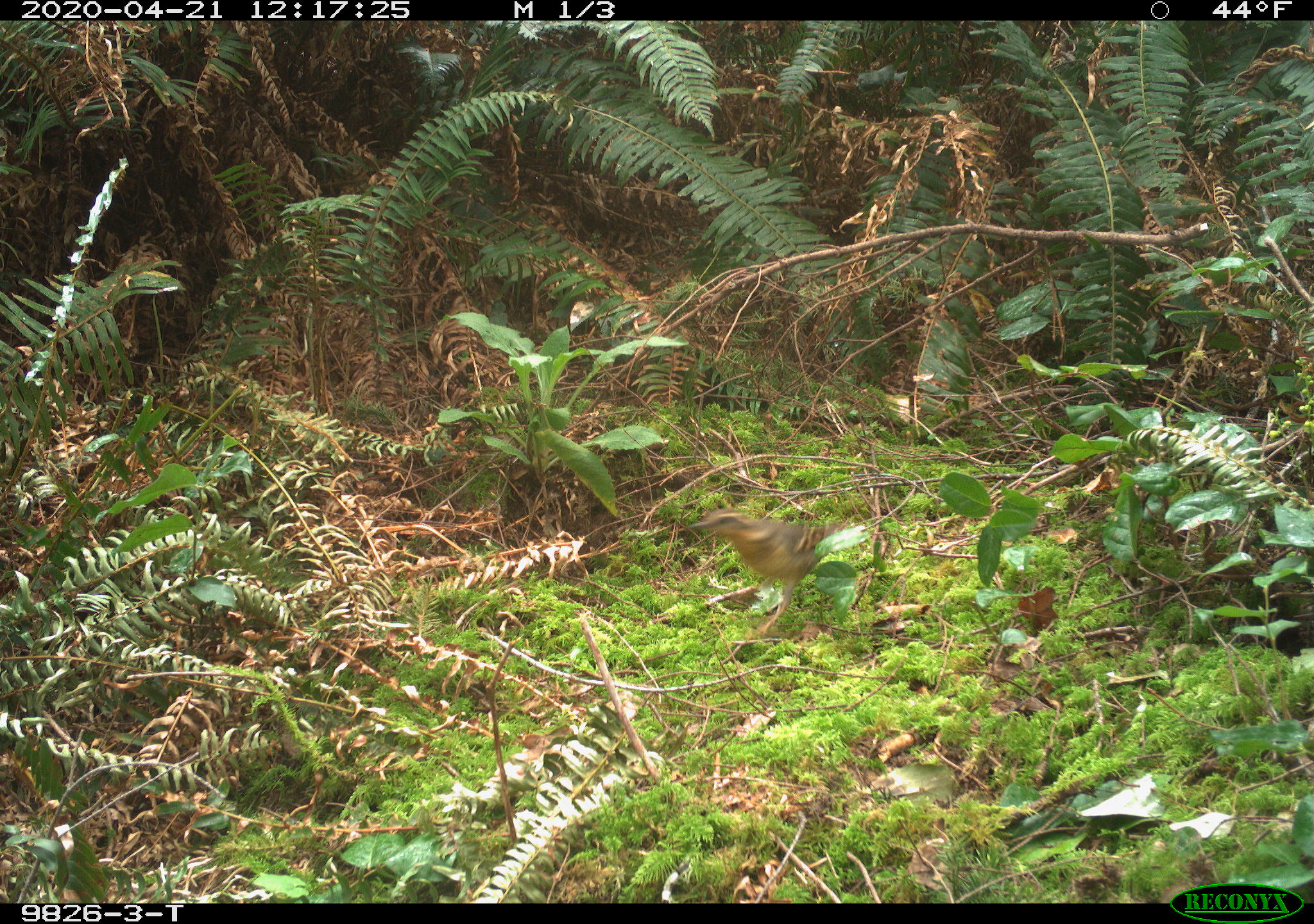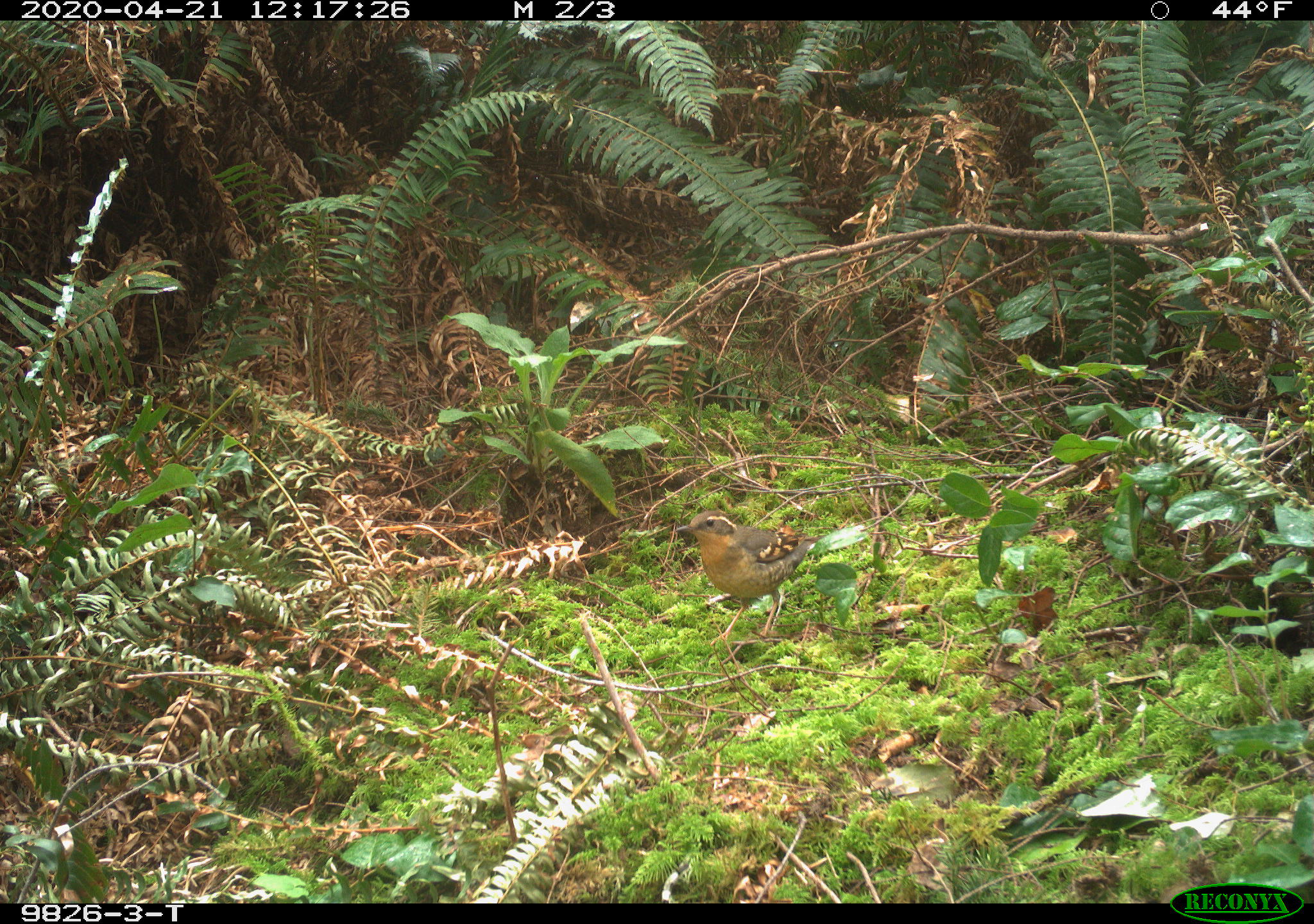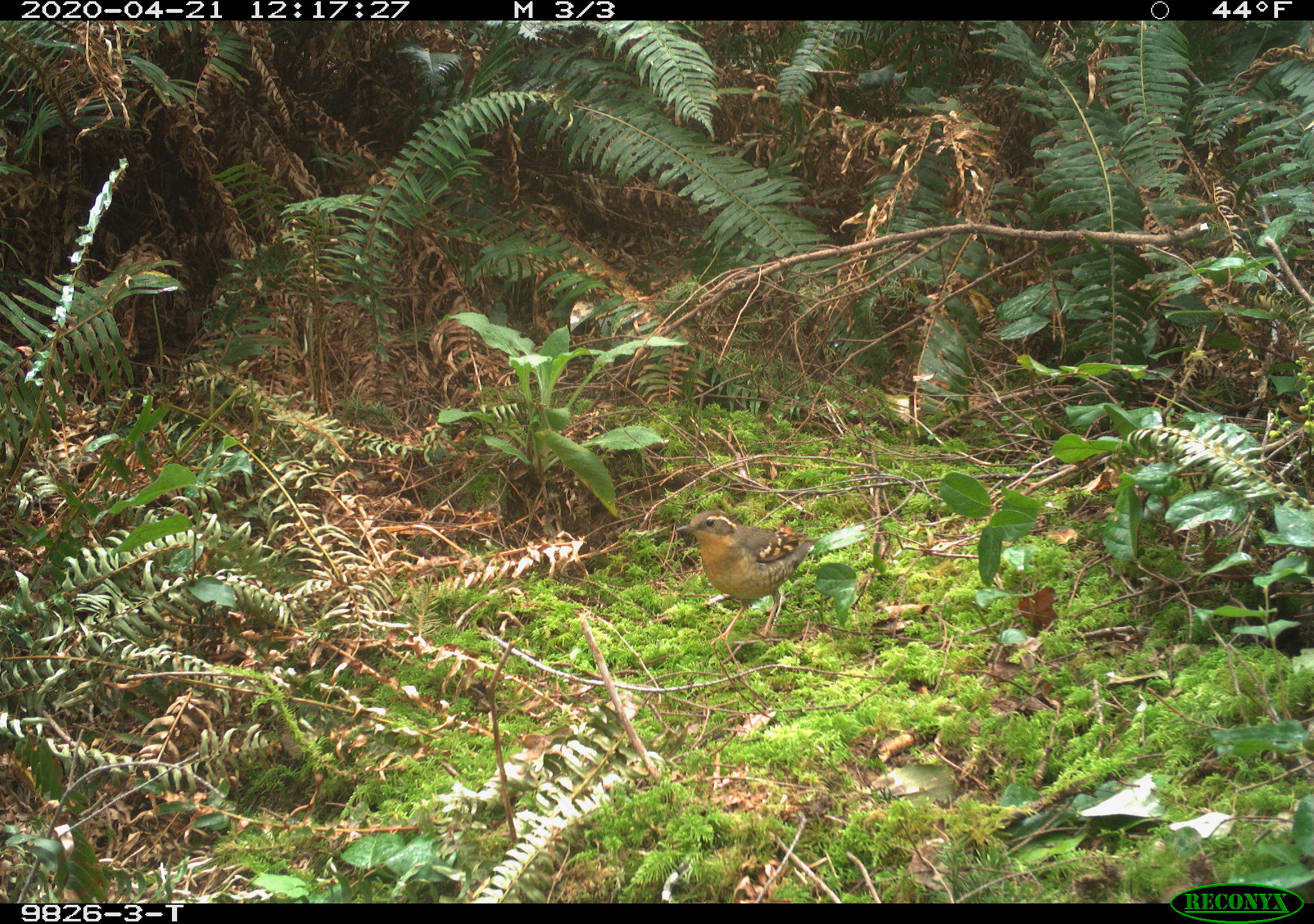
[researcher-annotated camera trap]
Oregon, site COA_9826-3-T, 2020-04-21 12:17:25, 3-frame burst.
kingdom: Animalia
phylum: Chordata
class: Aves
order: Passeriformes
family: Turdidae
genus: Ixoreus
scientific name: Ixoreus naevius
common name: varied thrush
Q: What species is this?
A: Varied thrush (Ixoreus naevius).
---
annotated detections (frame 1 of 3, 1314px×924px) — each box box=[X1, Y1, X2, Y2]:
varied thrush: box=[693, 502, 844, 628]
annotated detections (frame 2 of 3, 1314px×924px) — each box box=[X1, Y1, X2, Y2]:
varied thrush: box=[677, 508, 827, 637]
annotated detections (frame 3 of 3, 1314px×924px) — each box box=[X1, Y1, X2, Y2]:
varied thrush: box=[667, 506, 827, 637]